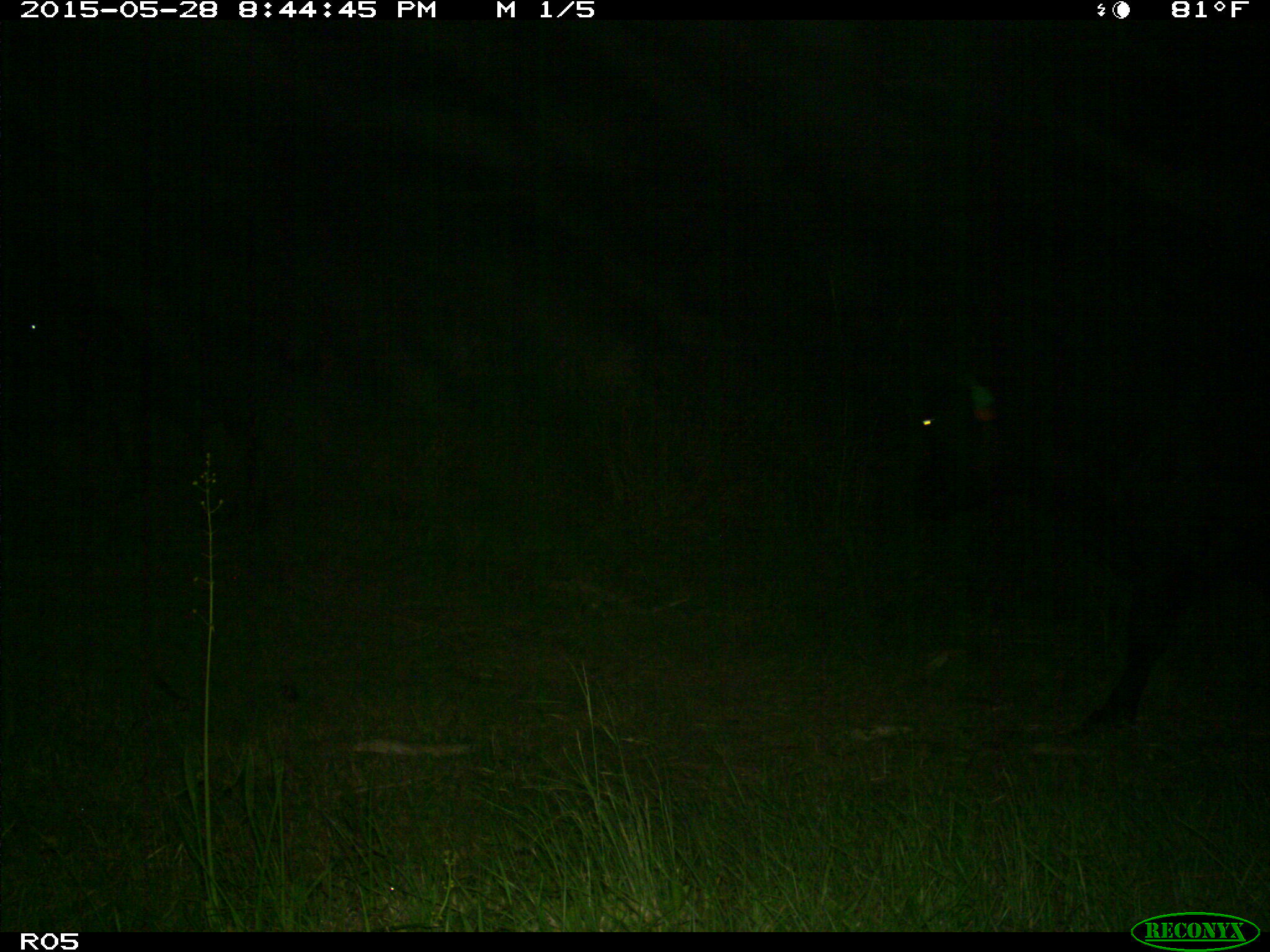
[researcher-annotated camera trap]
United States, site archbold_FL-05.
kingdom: Animalia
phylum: Chordata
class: Mammalia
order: Artiodactyla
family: Bovidae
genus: Bos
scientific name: Bos taurus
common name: domestic cow